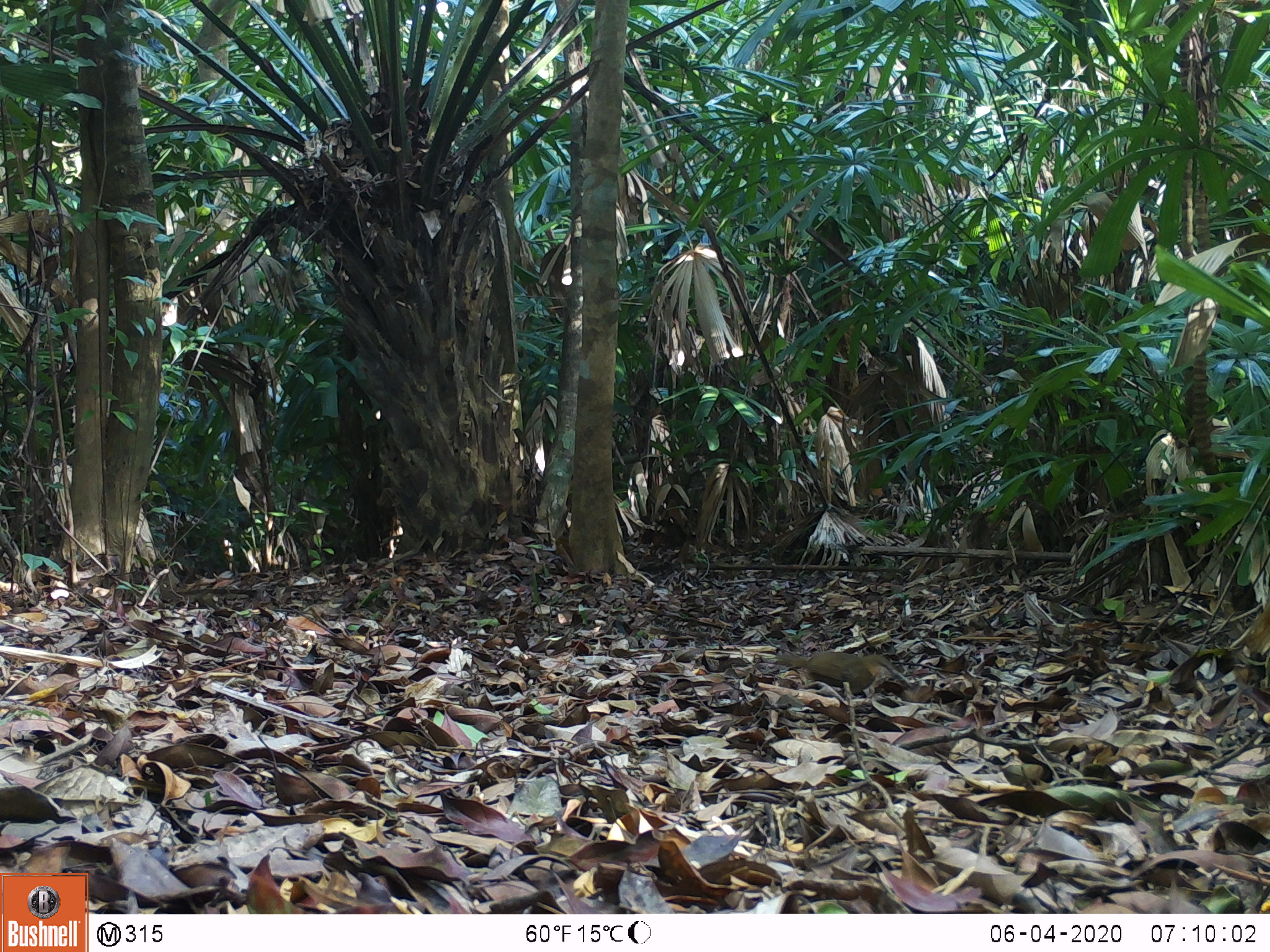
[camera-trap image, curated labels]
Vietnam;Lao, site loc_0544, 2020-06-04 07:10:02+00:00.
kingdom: Animalia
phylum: Chordata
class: Aves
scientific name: Aves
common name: bird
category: unidentified bird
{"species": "unidentified bird (bird) (Aves)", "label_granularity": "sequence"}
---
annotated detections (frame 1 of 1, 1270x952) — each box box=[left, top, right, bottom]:
unidentified bird: box=[773, 647, 913, 695]